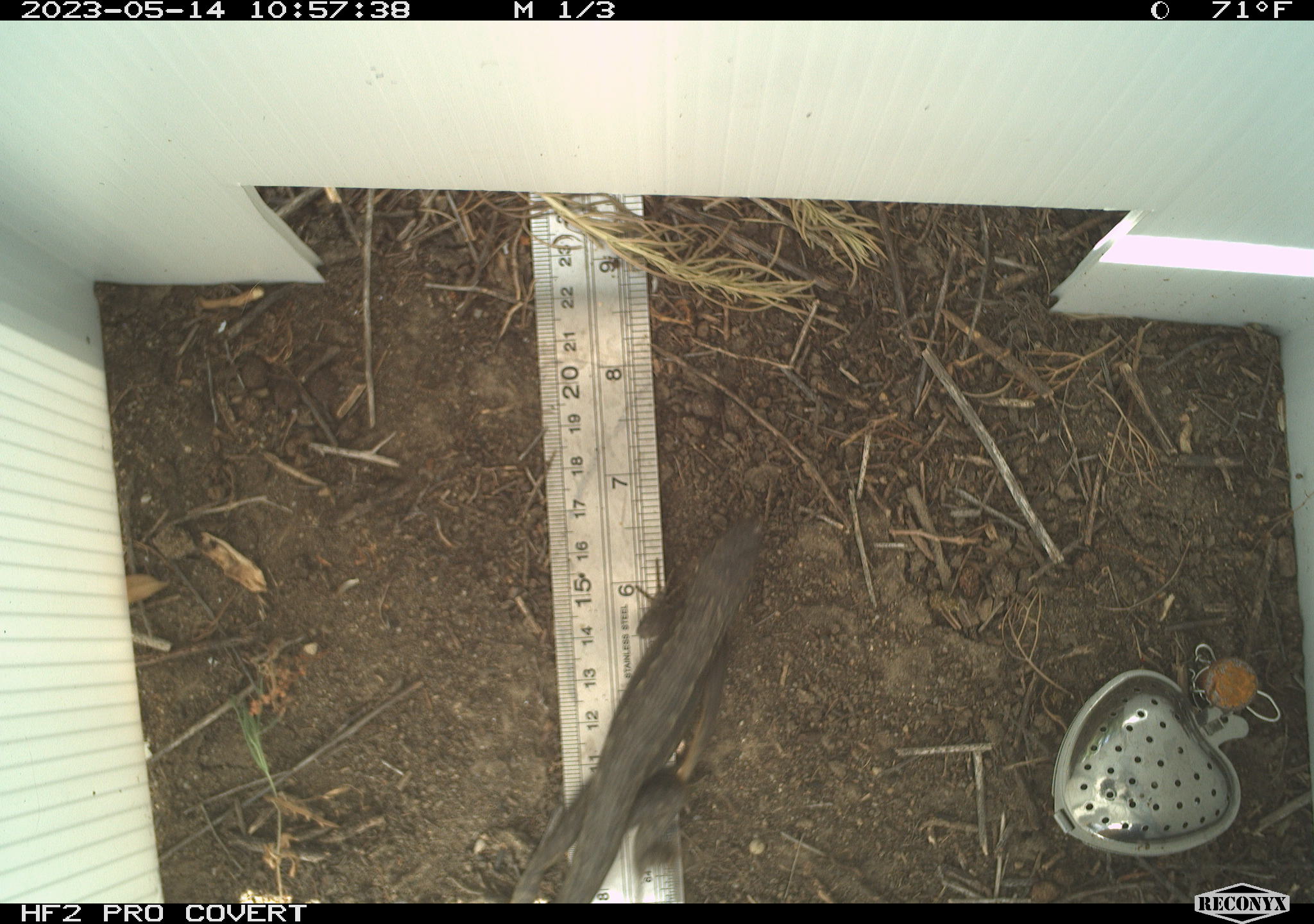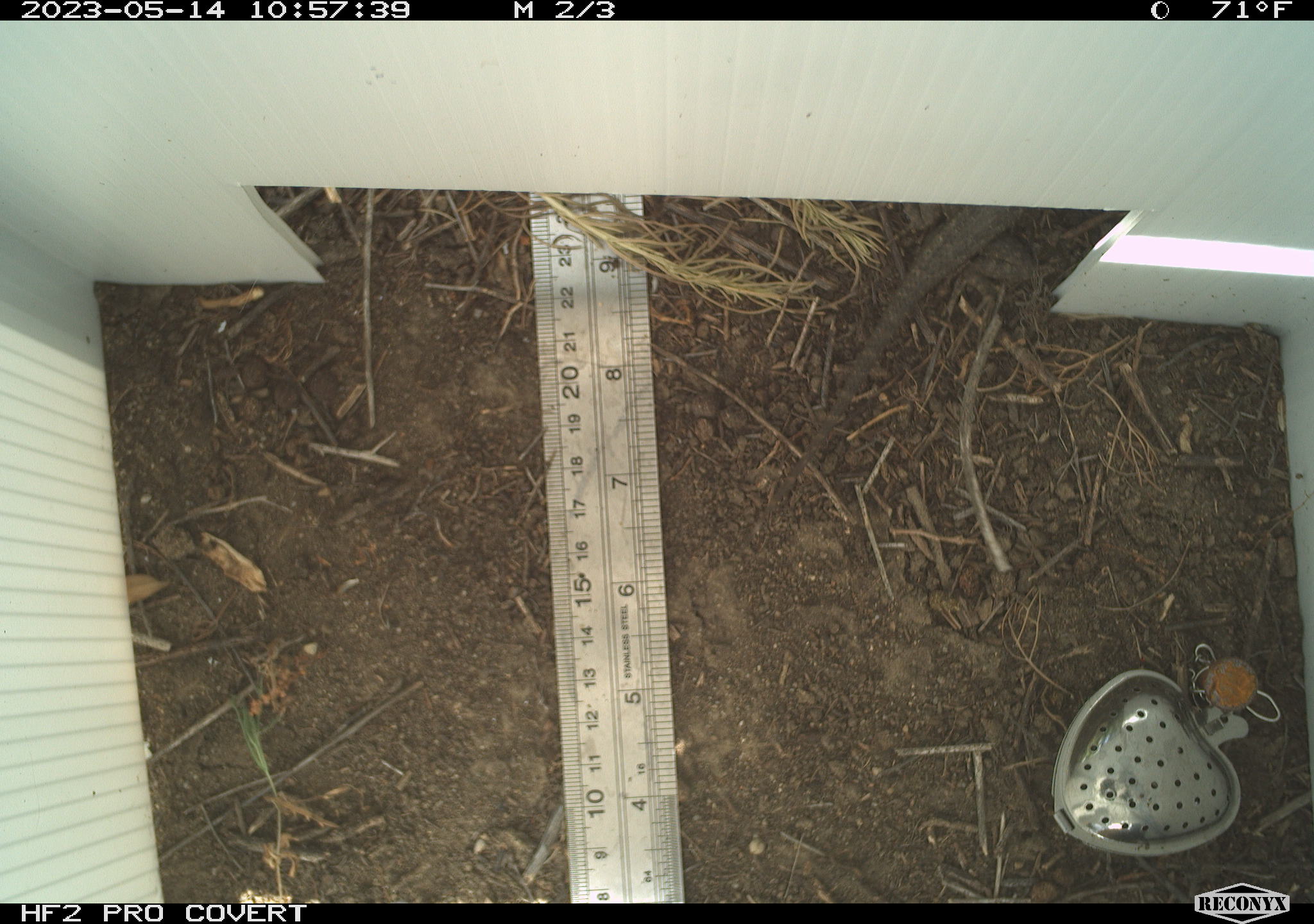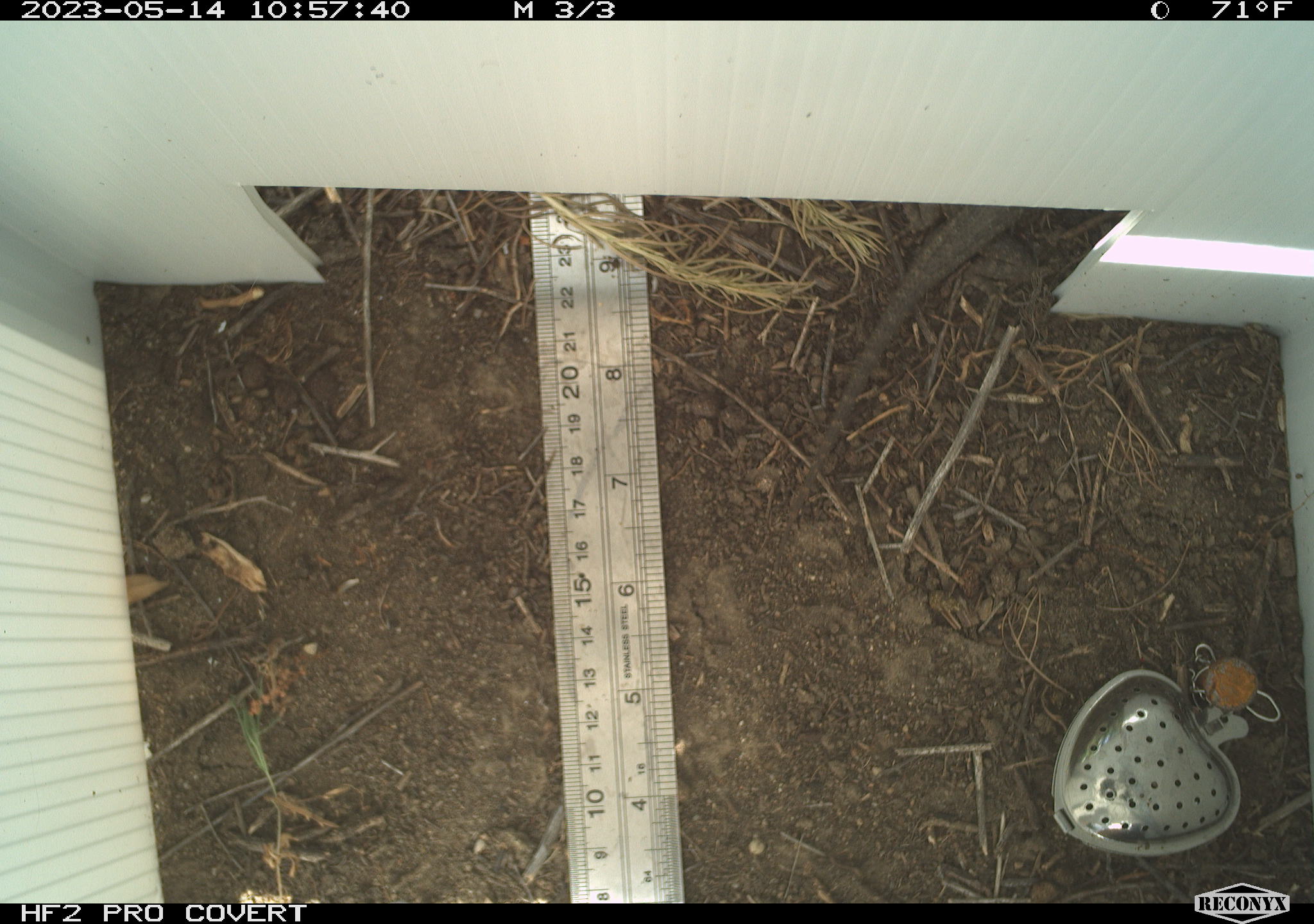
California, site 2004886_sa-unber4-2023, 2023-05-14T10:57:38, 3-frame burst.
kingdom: Animalia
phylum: Chordata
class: Reptilia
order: Squamata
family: Phrynosomatidae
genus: Sceloporus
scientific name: Sceloporus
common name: spiny lizards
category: sceloporus species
Sceloporus species (spiny lizards) (Sceloporus).